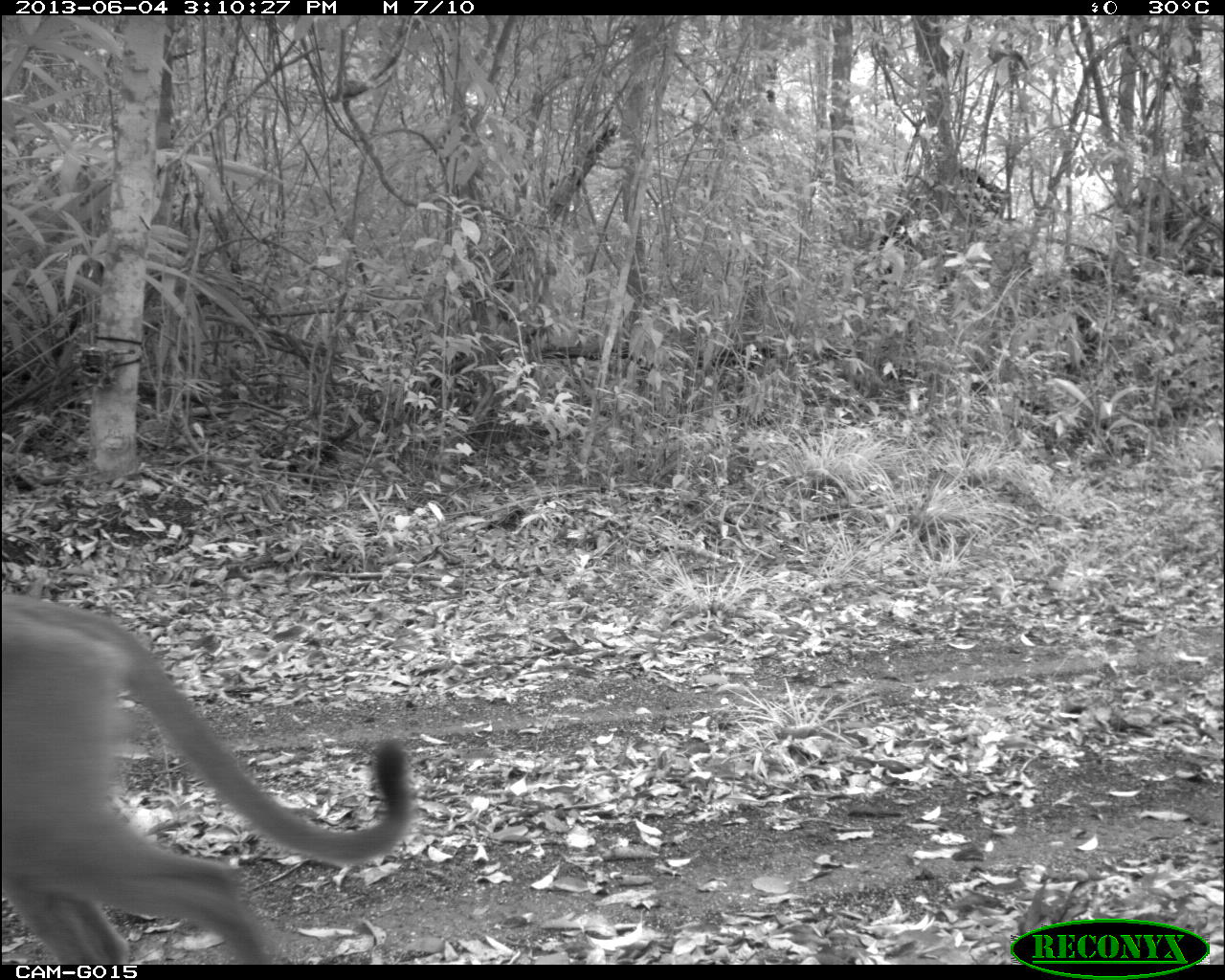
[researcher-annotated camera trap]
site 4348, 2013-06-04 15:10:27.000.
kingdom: Animalia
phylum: Chordata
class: Mammalia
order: Carnivora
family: Felidae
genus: Puma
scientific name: Puma concolor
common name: mountain lion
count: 1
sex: male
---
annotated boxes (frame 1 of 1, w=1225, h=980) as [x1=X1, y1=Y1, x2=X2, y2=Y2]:
puma concolor: [x1=0, y1=593, x2=413, y2=963]